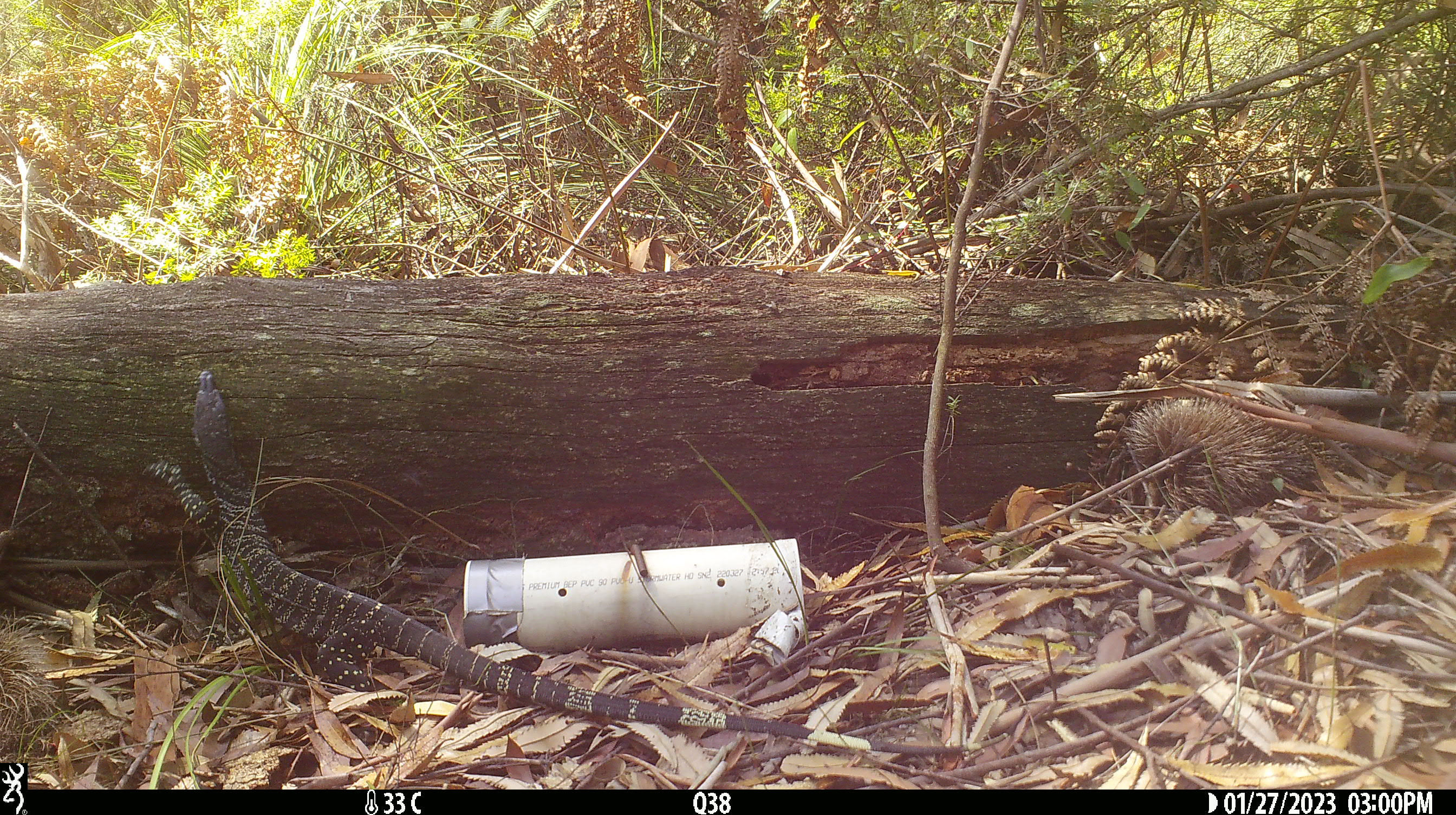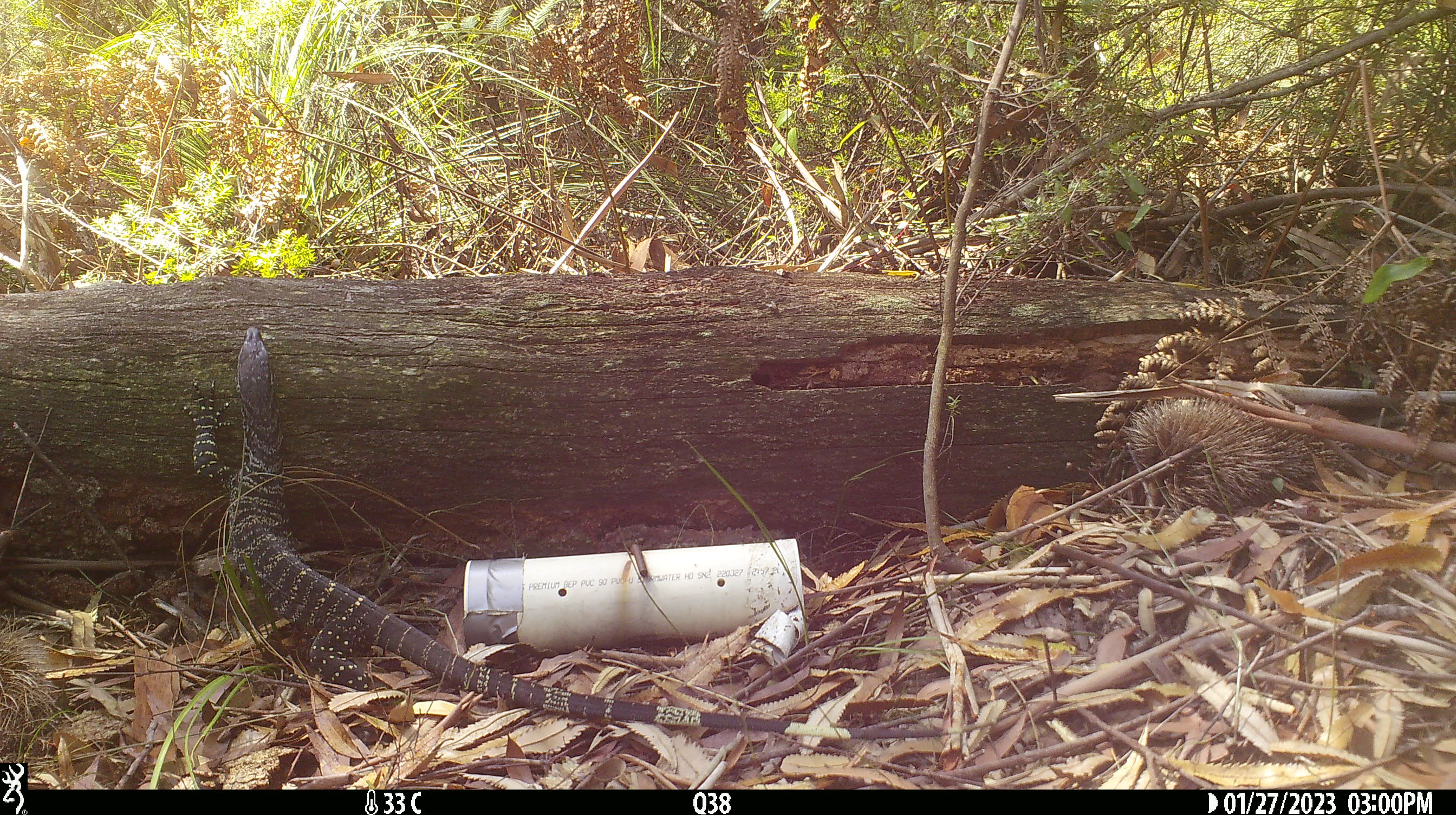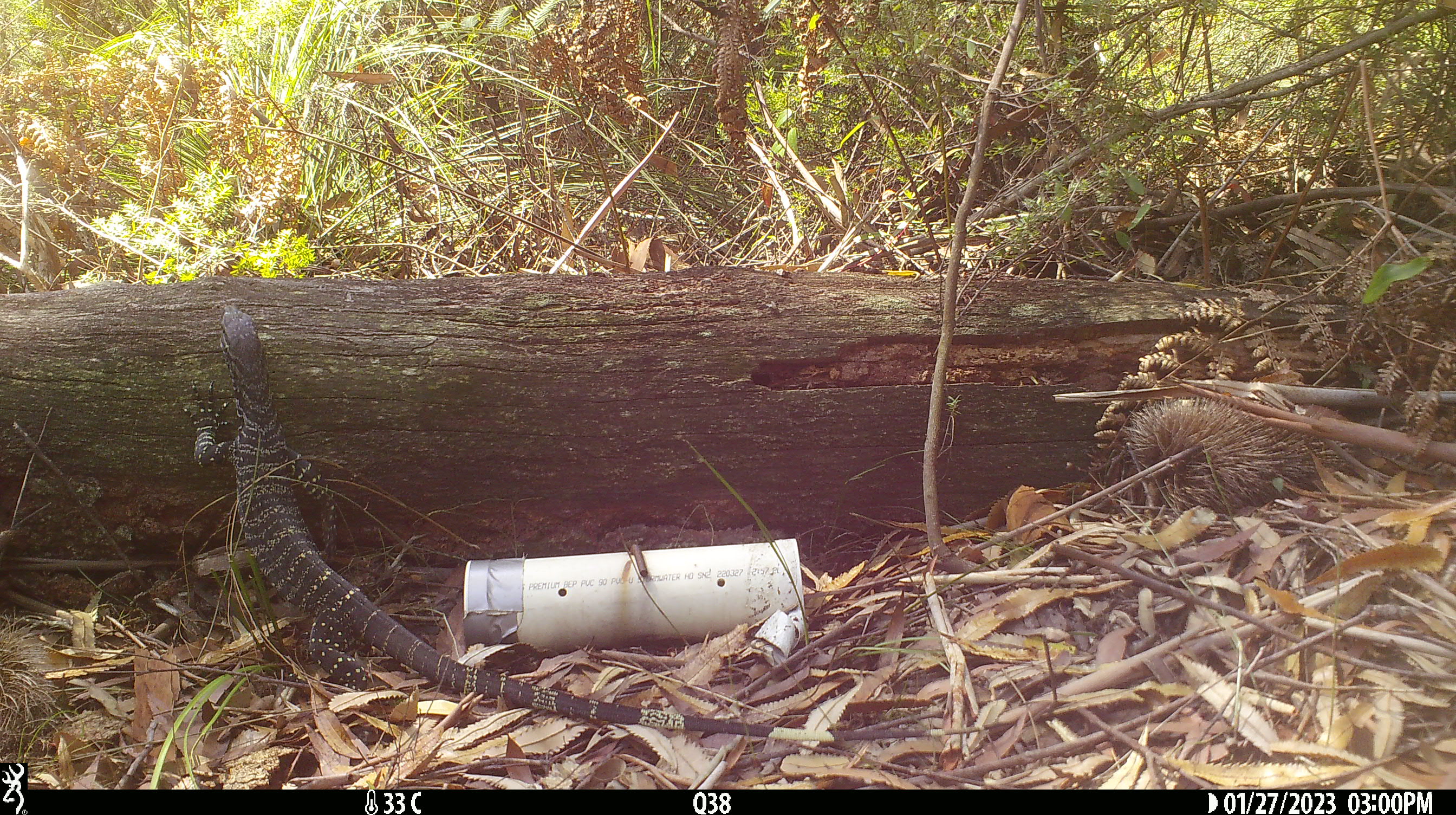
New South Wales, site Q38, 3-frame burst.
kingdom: Animalia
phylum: Chordata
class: Reptilia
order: Squamata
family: Varanidae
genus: Varanus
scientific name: Varanus varius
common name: lace monitor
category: goanna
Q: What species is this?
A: Goanna (lace monitor) (Varanus varius).